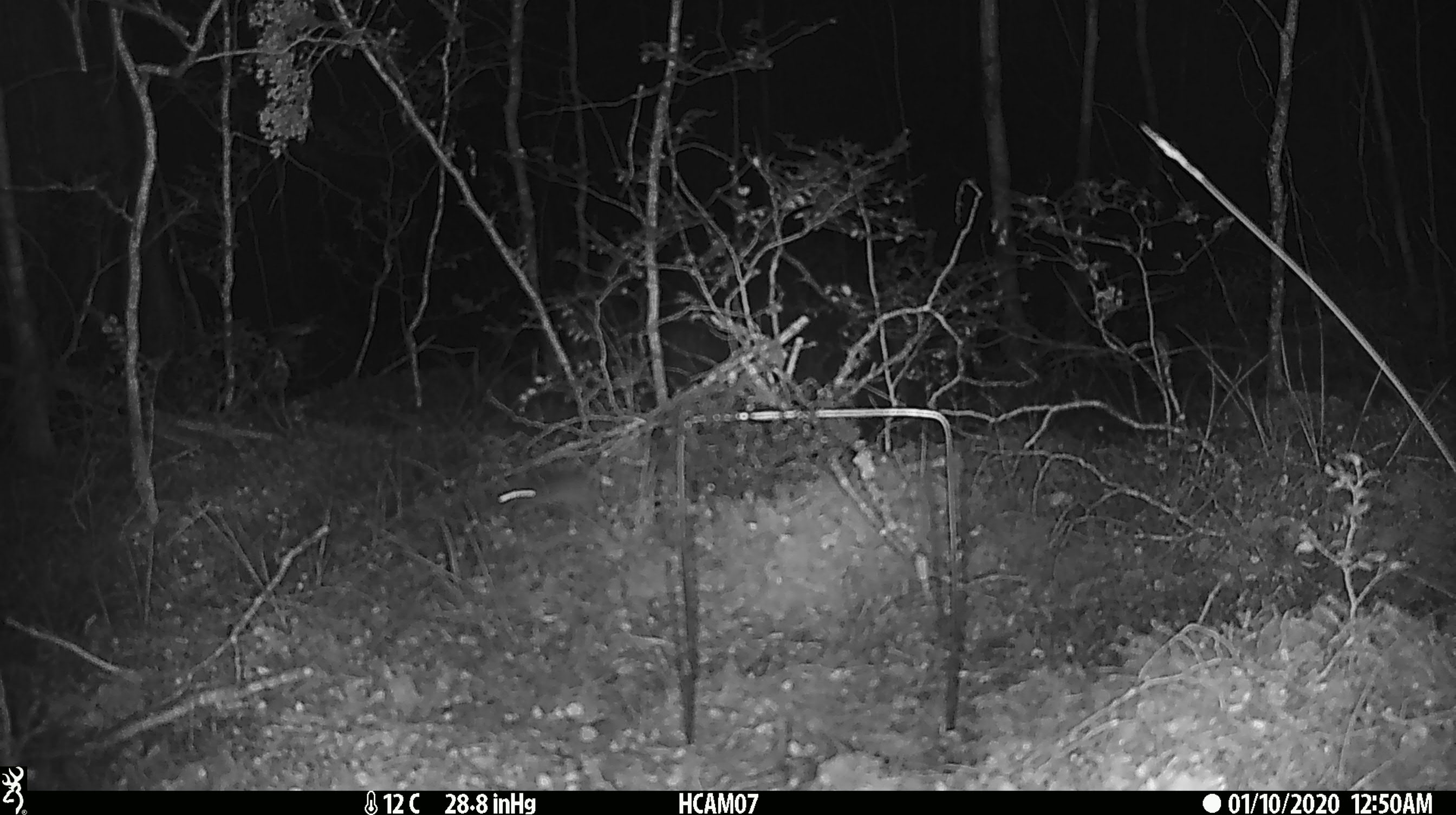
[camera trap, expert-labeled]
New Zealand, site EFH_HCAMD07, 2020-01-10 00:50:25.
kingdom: Animalia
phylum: Chordata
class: Mammalia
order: Rodentia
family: Muridae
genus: Mus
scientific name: Mus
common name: mouse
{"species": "mouse (Mus)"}